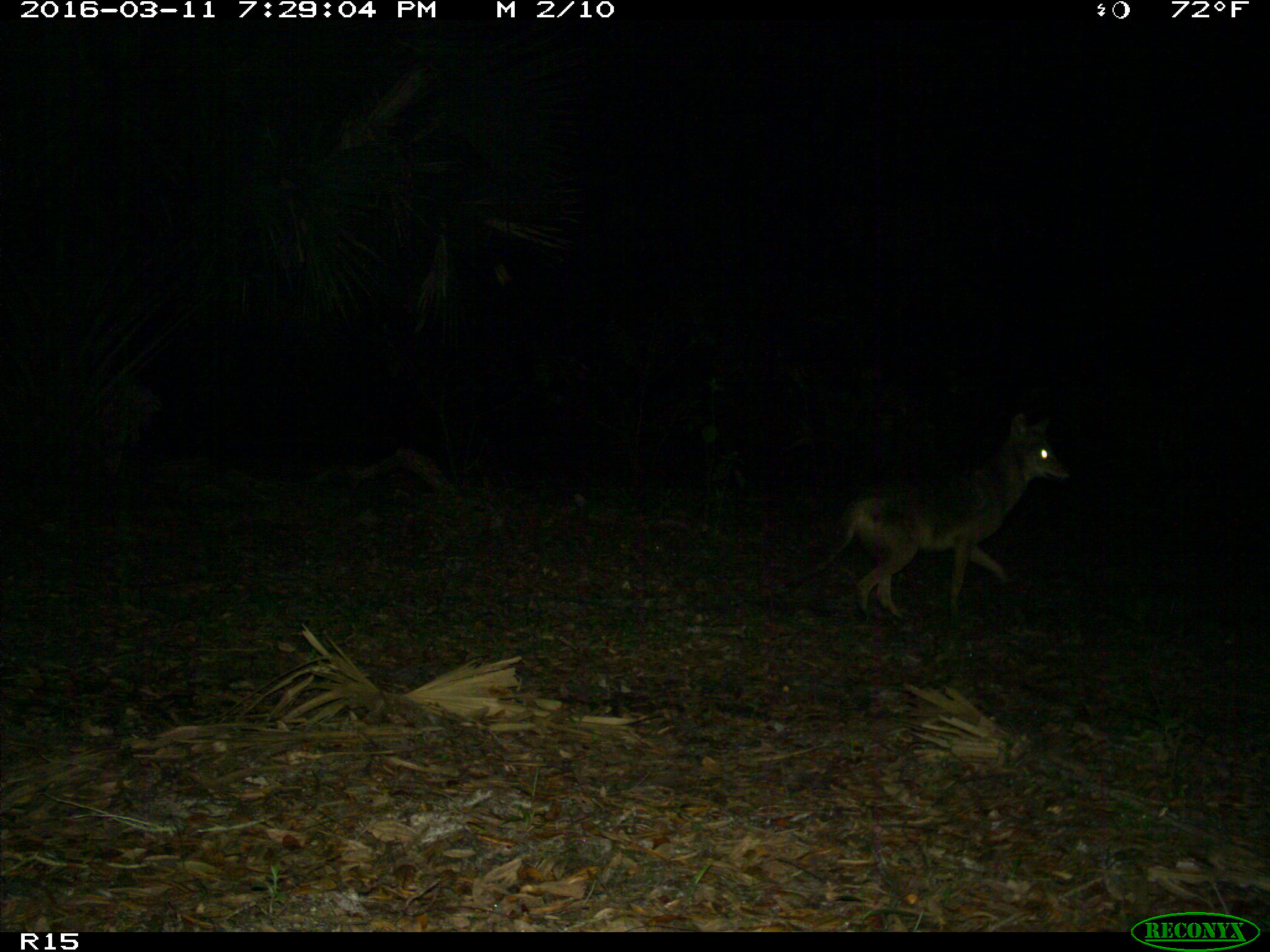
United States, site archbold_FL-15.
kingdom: Animalia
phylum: Chordata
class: Mammalia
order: Carnivora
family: Canidae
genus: Canis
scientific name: Canis latrans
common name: coyote